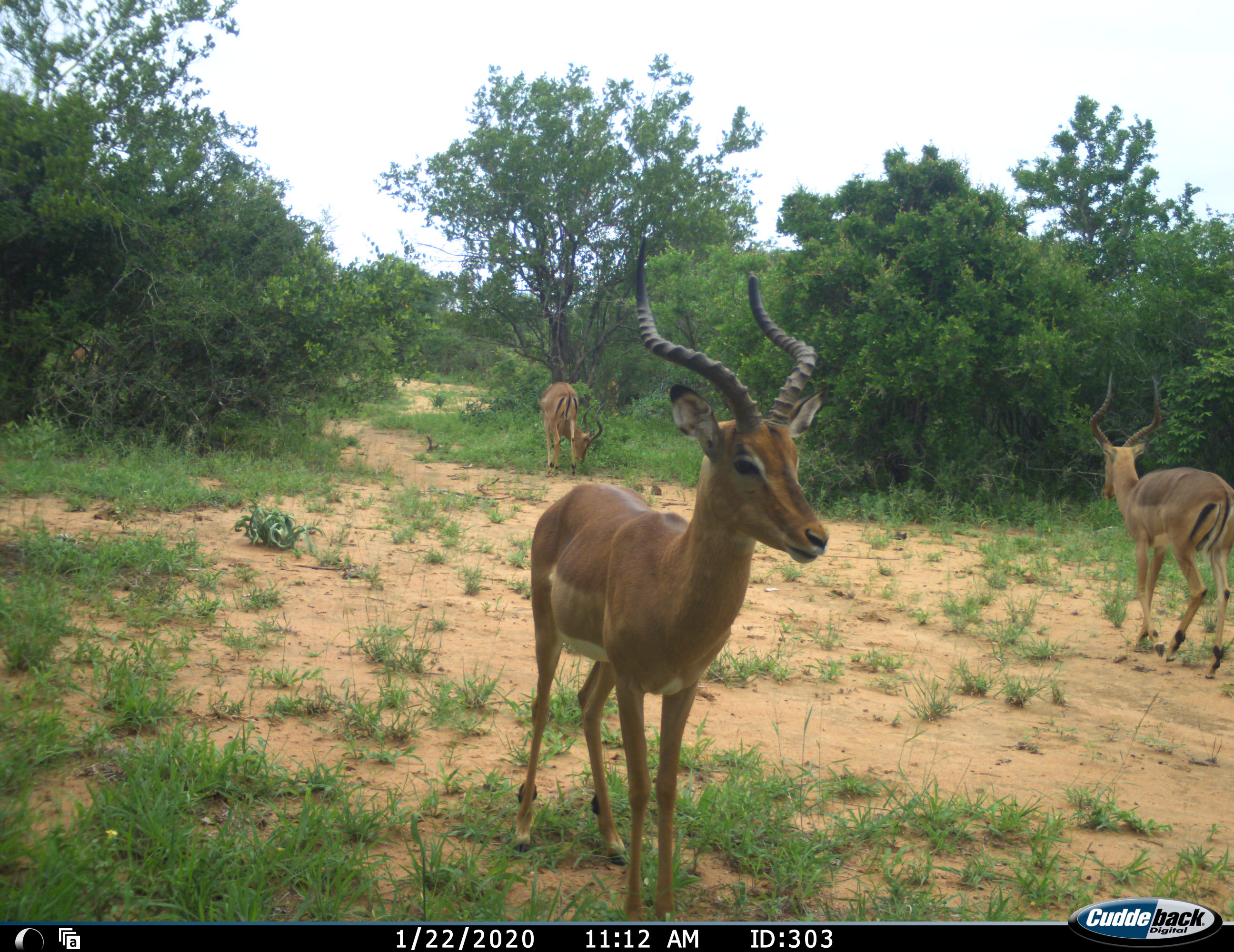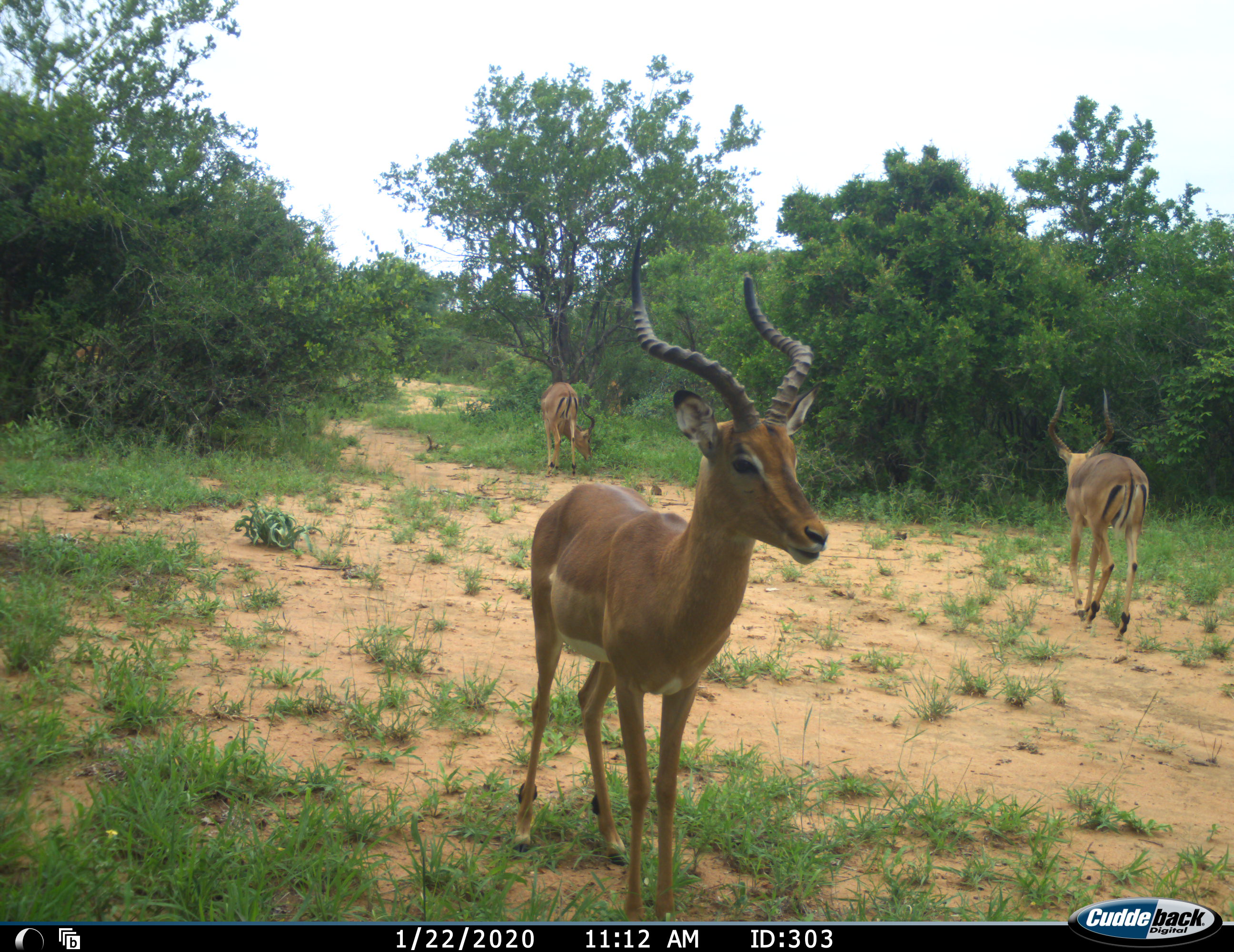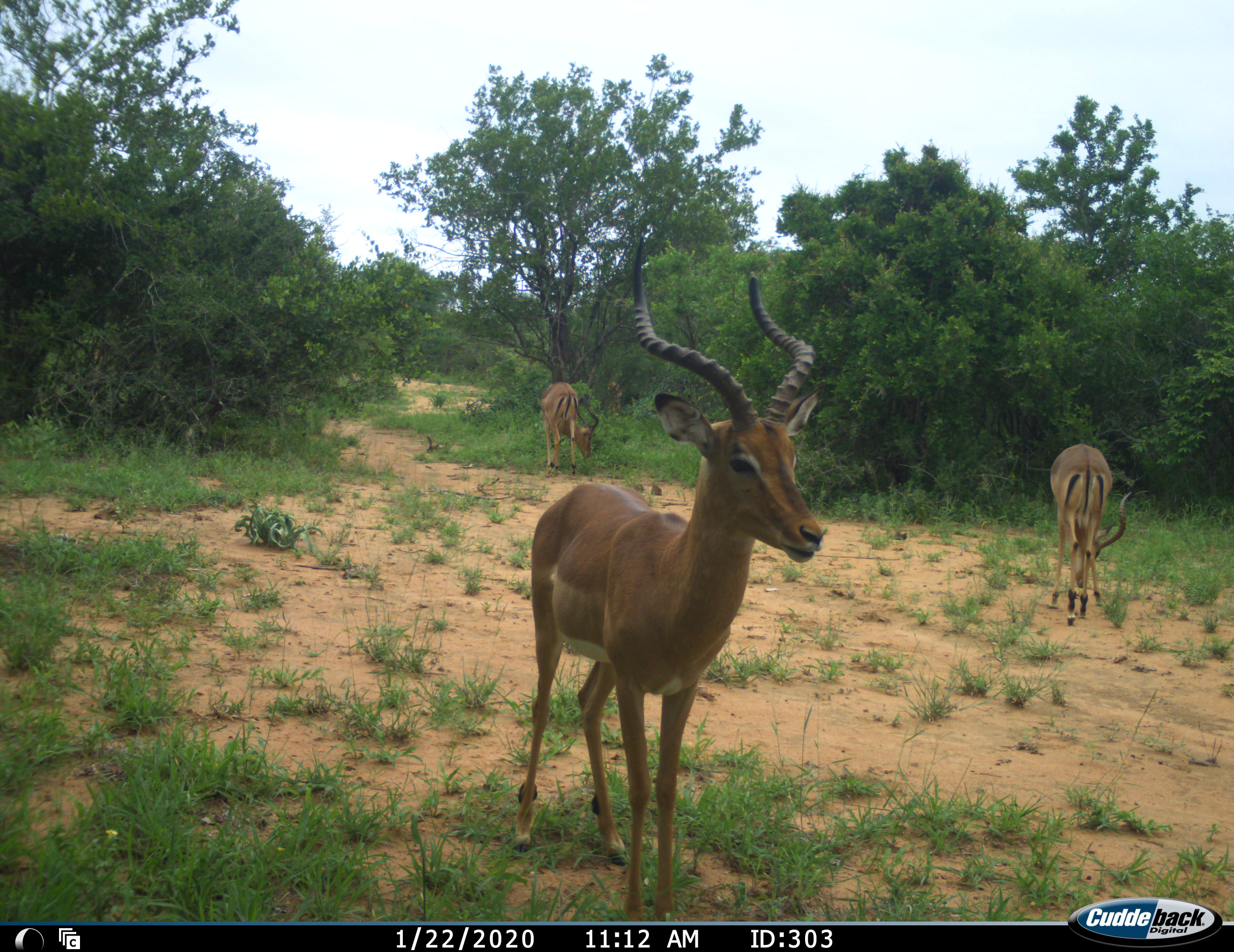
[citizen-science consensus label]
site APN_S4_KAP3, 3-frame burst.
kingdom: Animalia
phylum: Chordata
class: Mammalia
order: Artiodactyla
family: Bovidae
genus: Aepyceros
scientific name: Aepyceros melampus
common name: impala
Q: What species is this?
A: Impala (Aepyceros melampus).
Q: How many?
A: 3.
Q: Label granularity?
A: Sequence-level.